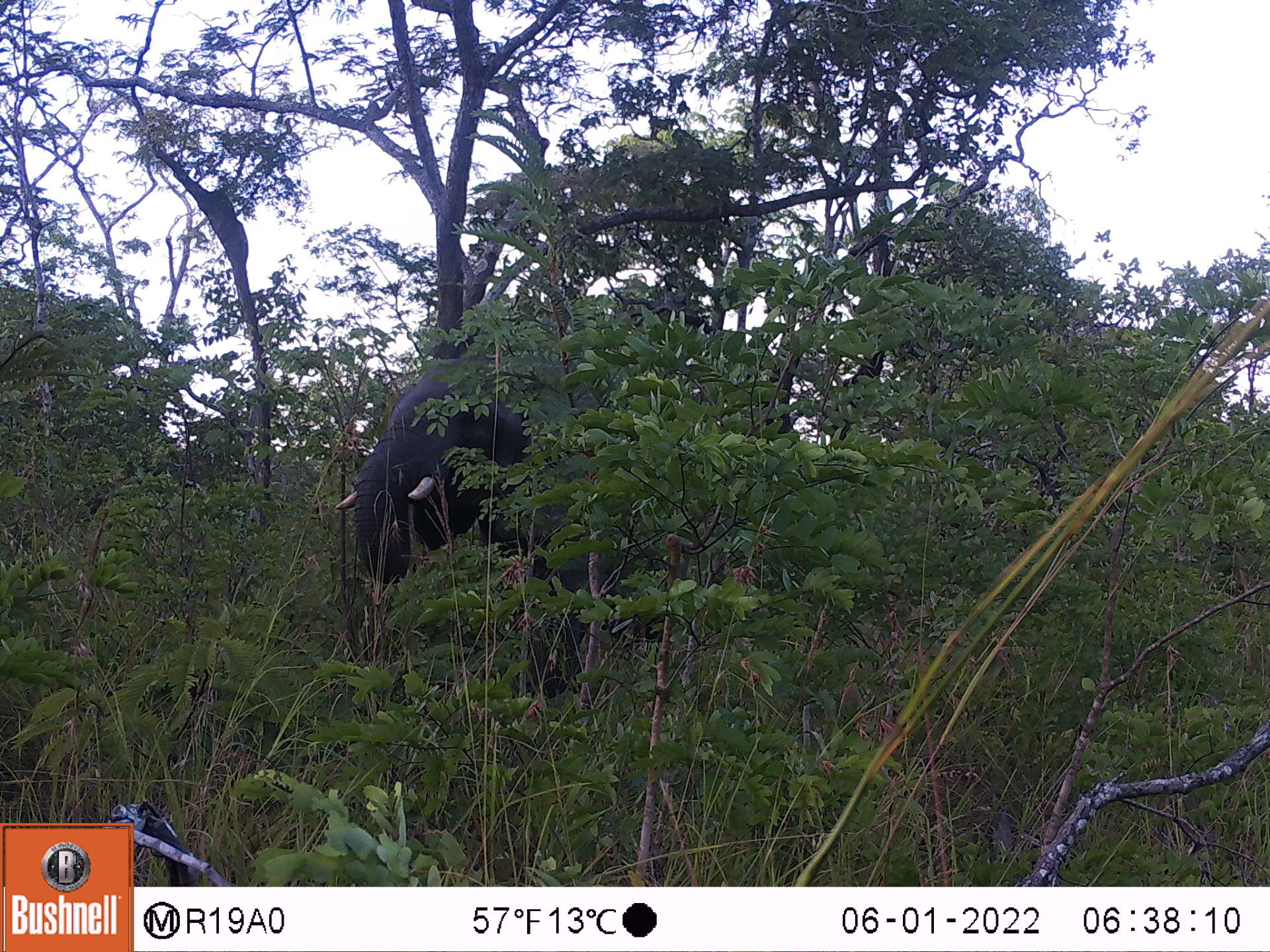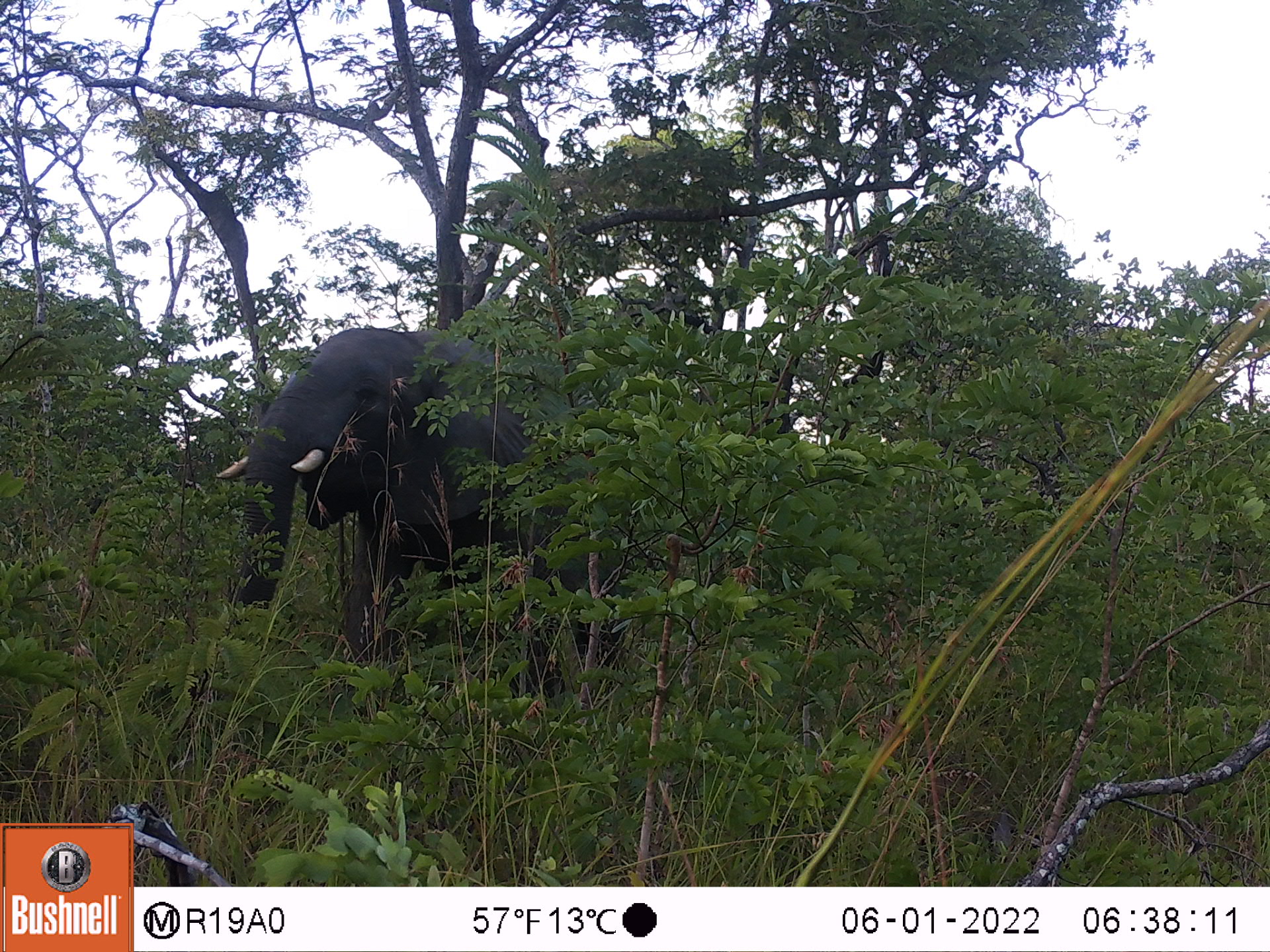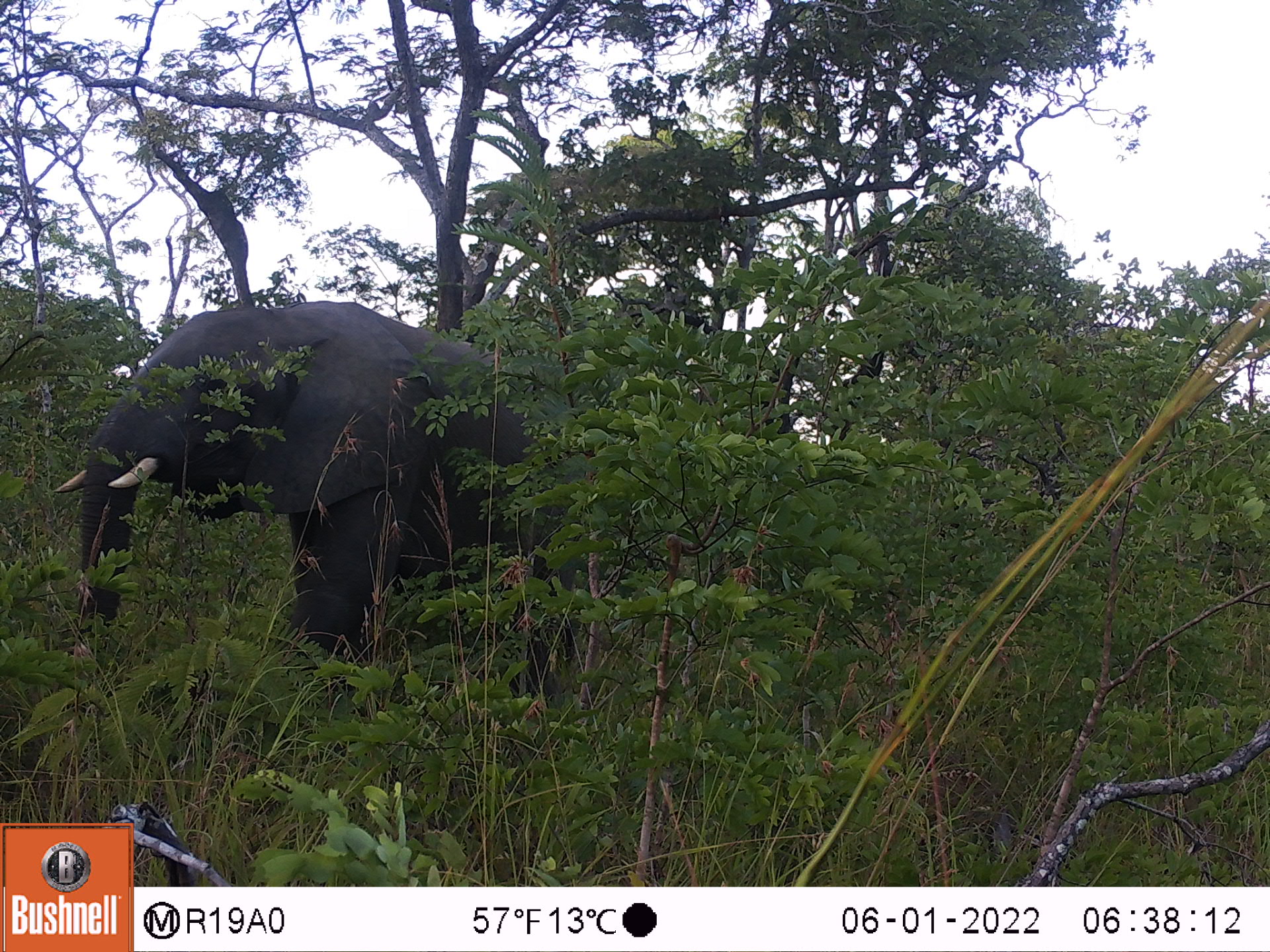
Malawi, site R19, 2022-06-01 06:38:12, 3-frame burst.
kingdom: Animalia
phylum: Chordata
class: Mammalia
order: Proboscidea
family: Elephantidae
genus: Loxodonta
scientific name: Loxodonta africana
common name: african savanna elephant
African savanna elephant (Loxodonta africana), count 1.